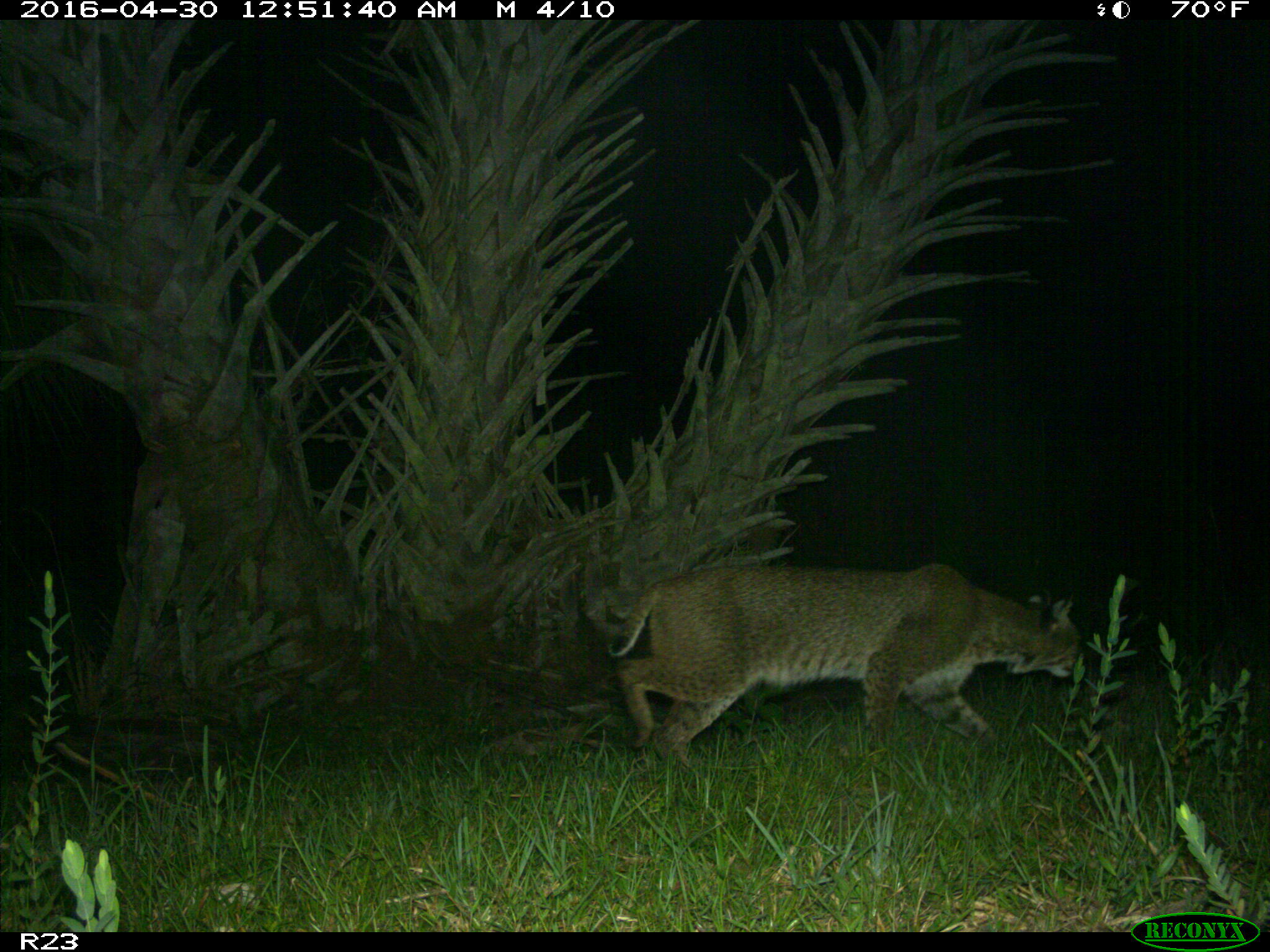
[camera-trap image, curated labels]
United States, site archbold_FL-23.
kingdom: Animalia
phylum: Chordata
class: Mammalia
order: Carnivora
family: Felidae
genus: Lynx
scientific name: Lynx rufus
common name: bobcat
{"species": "Lynx rufus (bobcat)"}